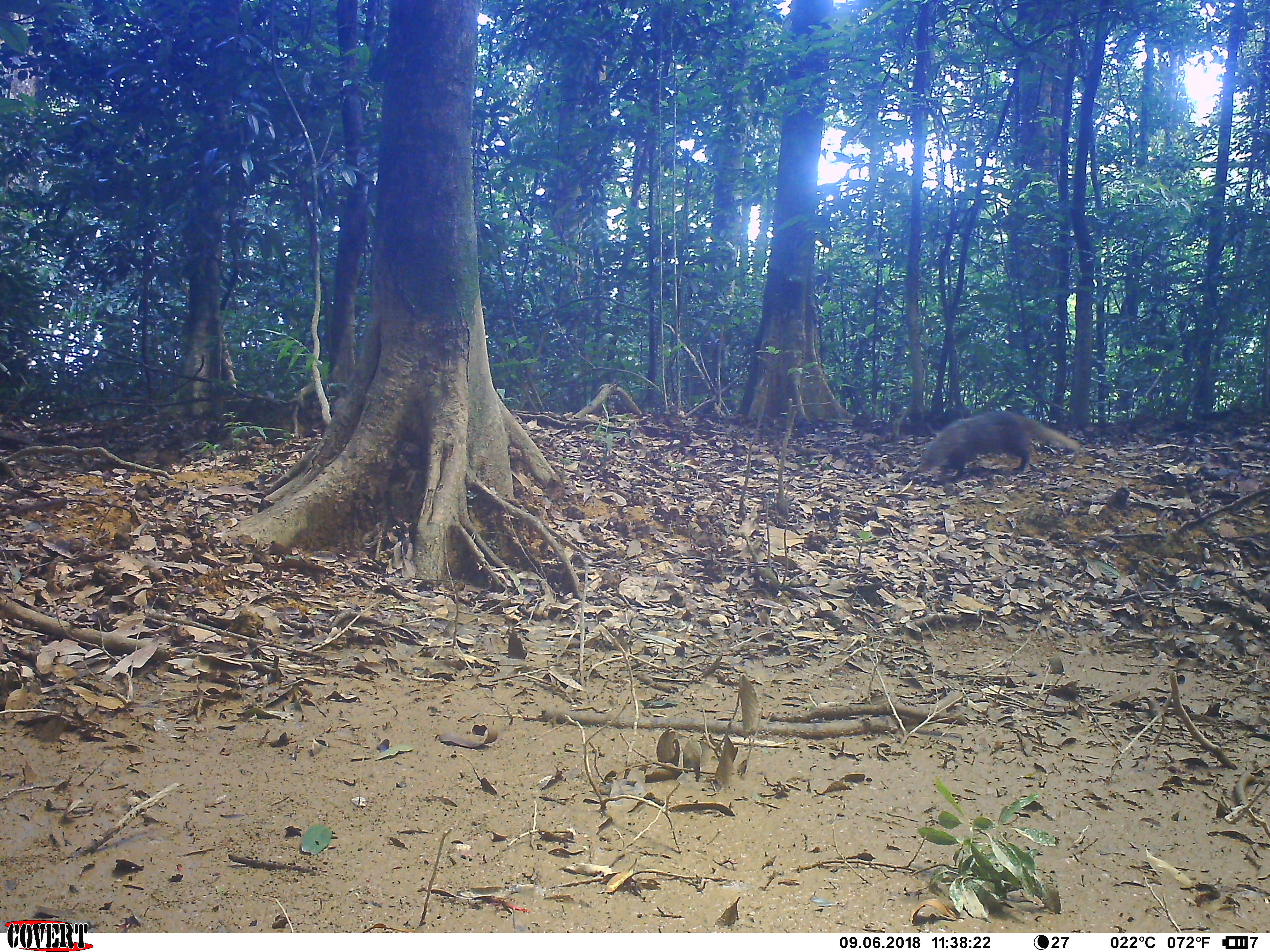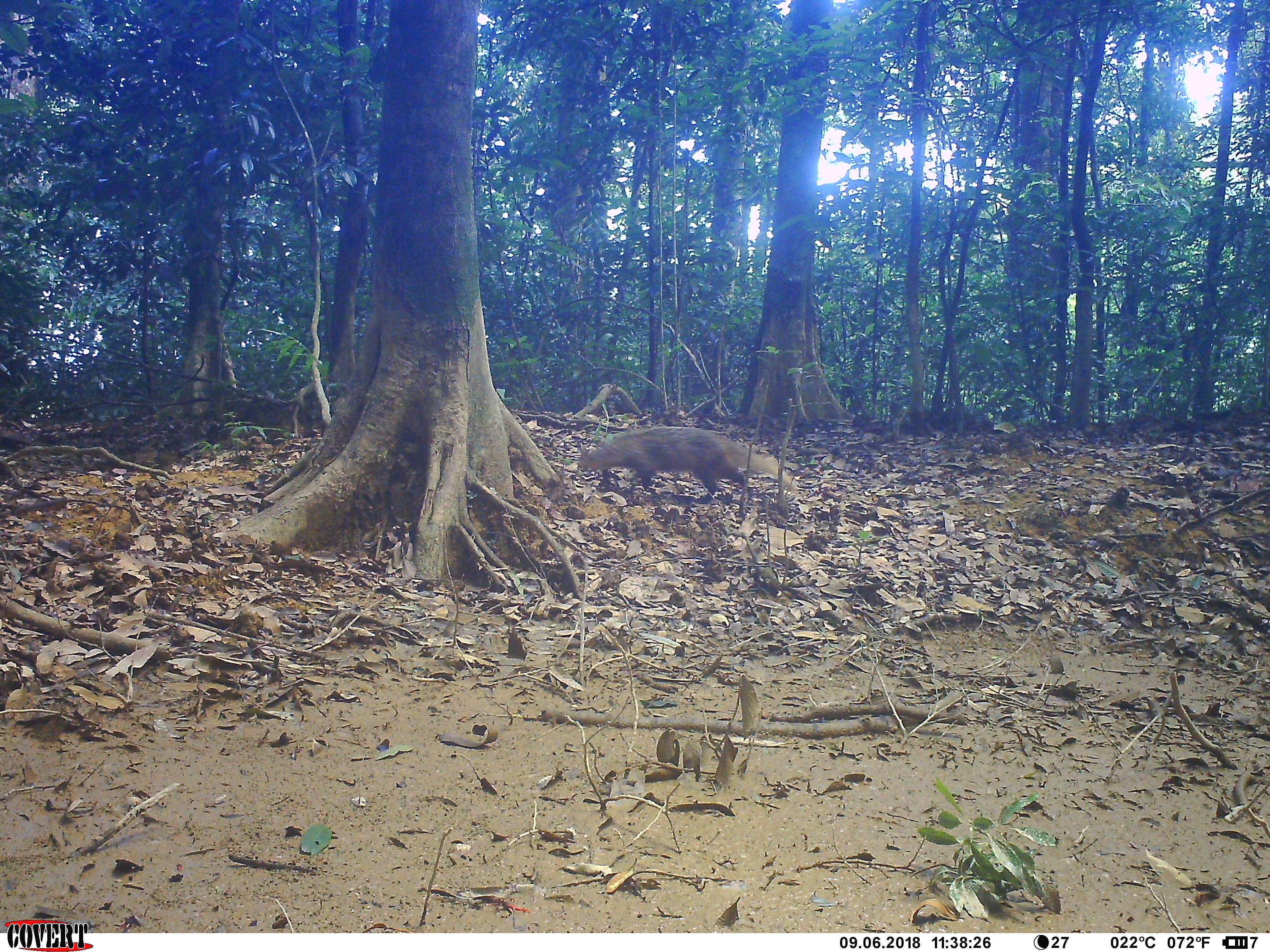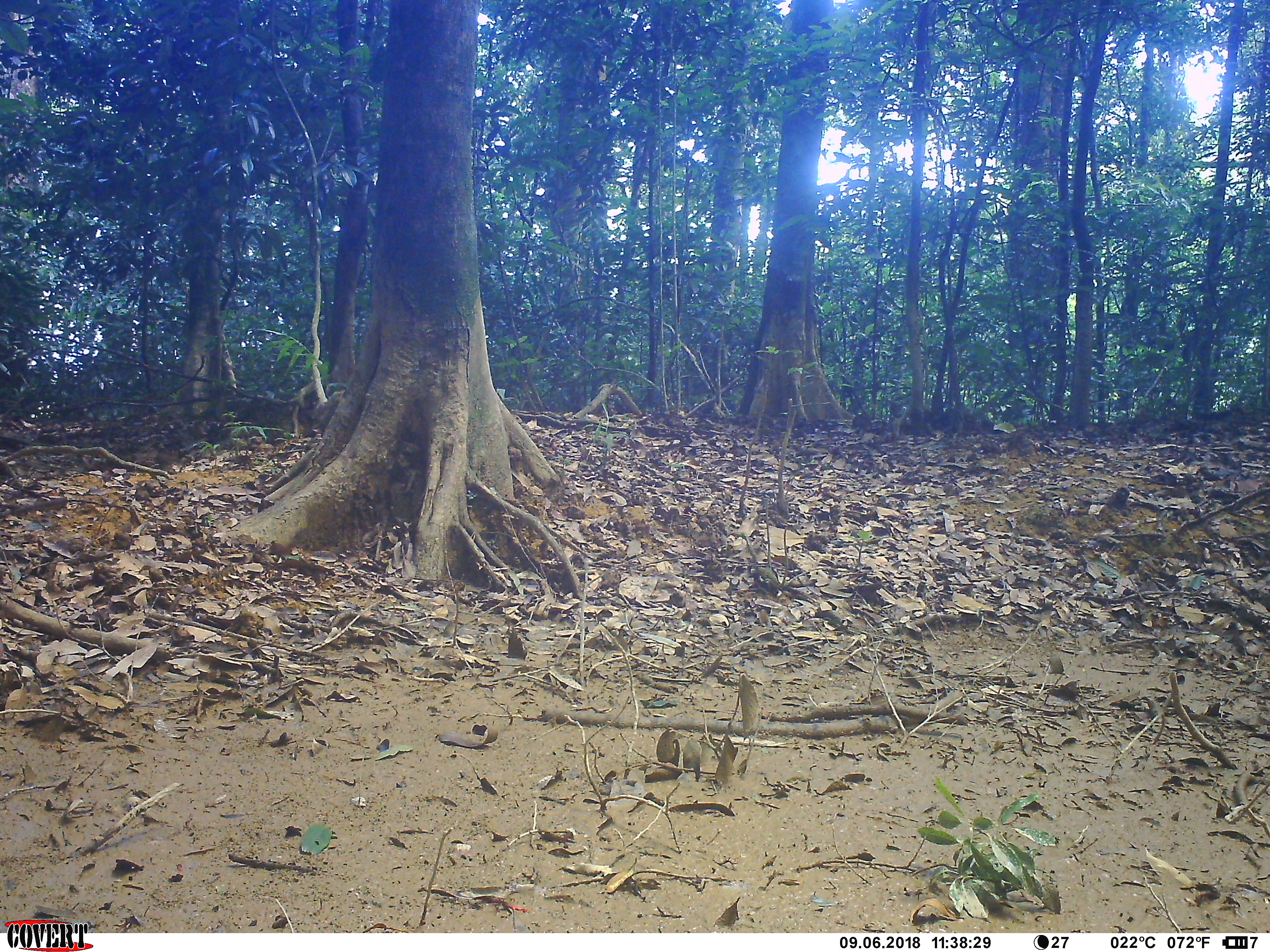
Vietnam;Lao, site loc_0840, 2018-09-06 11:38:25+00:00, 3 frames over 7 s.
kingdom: Animalia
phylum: Chordata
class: Mammalia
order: Carnivora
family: Herpestidae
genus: Urva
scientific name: Urva urva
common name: crab-eating mongoose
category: crab eating mongoose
Crab eating mongoose (crab-eating mongoose) (Urva urva). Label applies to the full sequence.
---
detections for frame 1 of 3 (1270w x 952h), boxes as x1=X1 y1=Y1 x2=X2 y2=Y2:
crab eating mongoose: x1=915 y1=410 x2=1079 y2=482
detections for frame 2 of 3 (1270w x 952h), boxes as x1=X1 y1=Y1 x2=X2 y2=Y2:
crab eating mongoose: x1=576 y1=426 x2=797 y2=504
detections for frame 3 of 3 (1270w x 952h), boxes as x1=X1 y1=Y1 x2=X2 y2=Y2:
crab eating mongoose: x1=310 y1=389 x2=345 y2=426